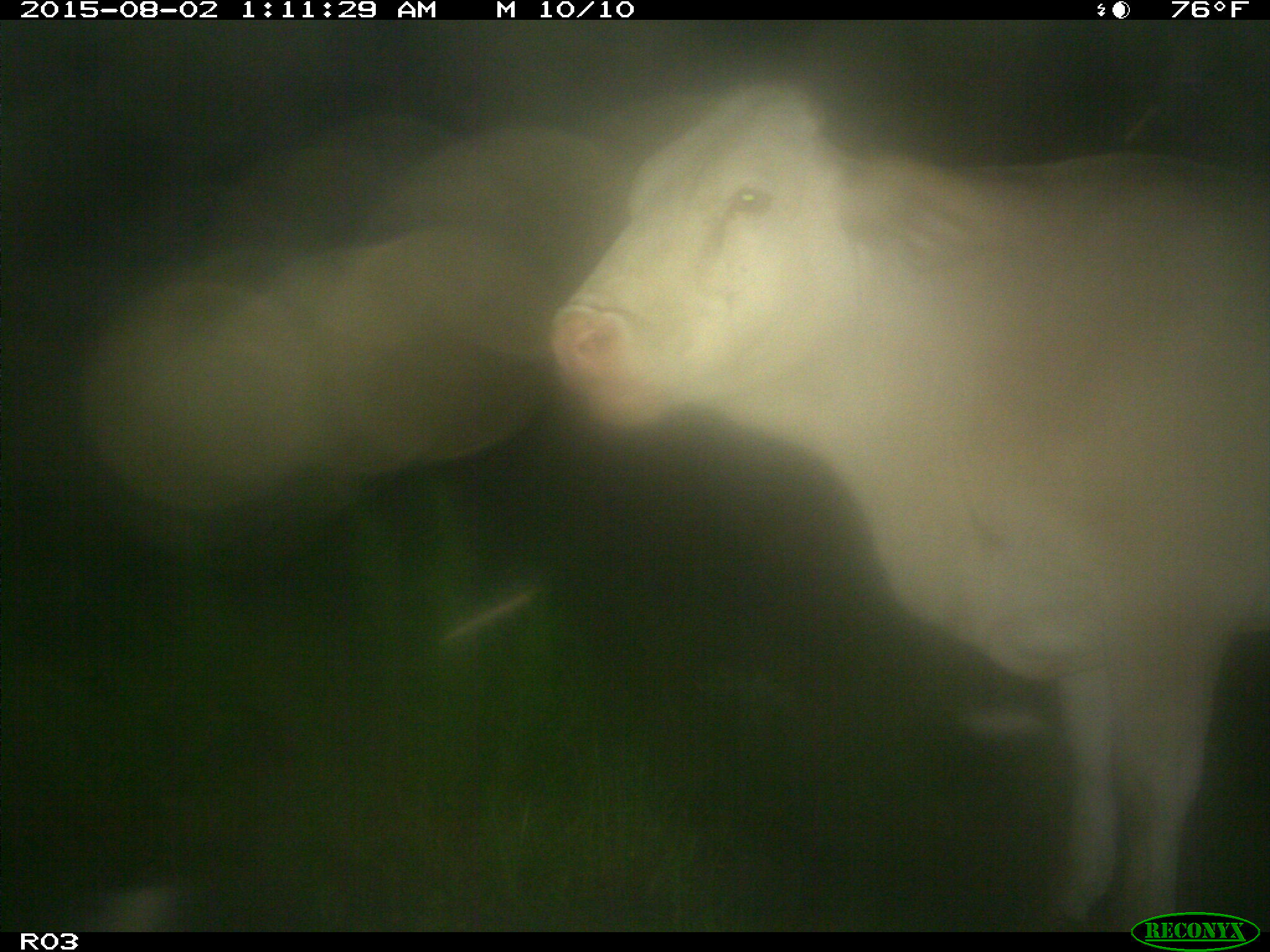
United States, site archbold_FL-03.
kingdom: Animalia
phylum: Chordata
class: Mammalia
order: Artiodactyla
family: Bovidae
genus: Bos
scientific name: Bos taurus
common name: domestic cow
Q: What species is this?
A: Bos taurus (domestic cow).